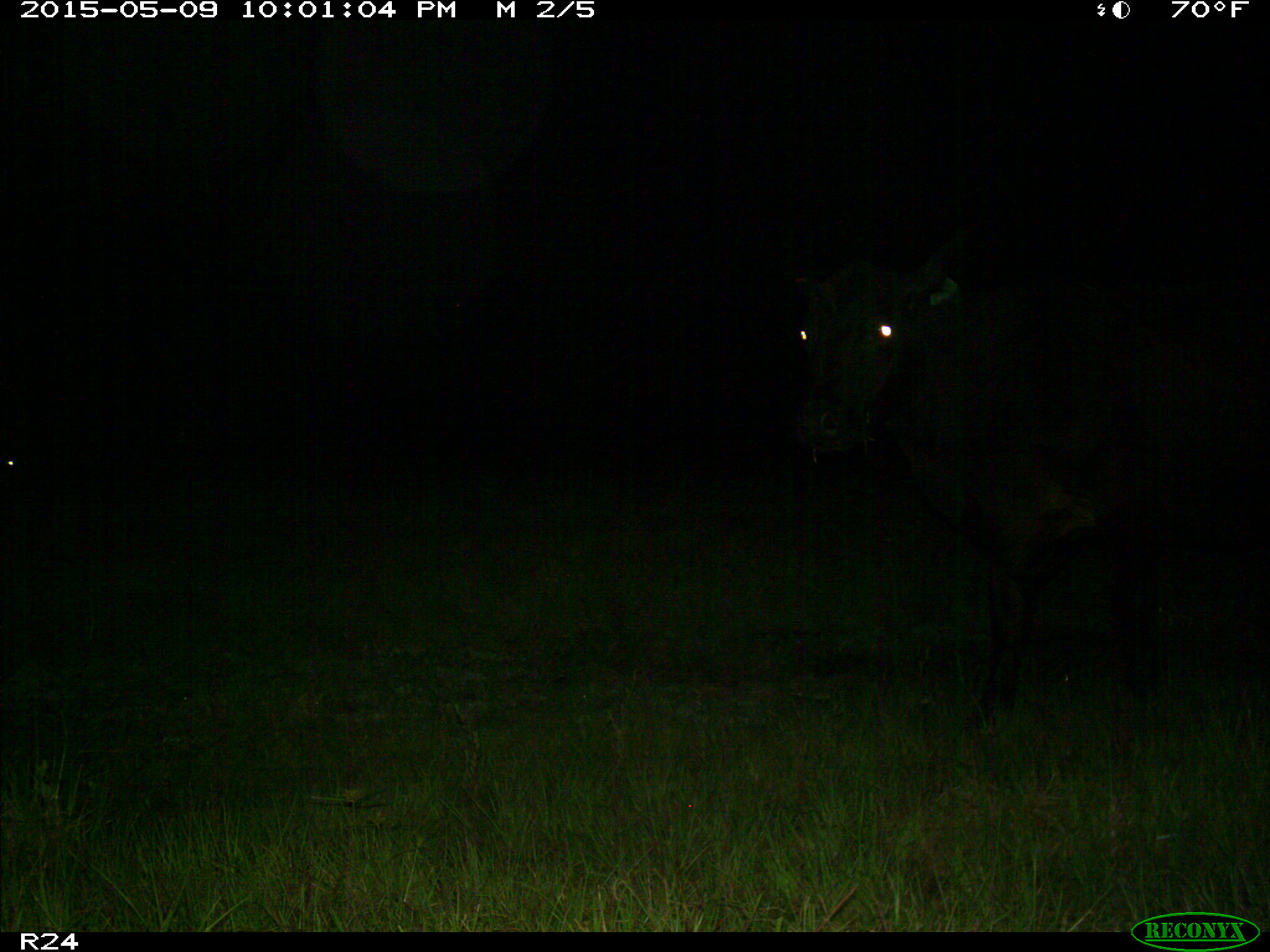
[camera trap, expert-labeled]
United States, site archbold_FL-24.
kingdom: Animalia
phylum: Chordata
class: Mammalia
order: Artiodactyla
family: Bovidae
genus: Bos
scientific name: Bos taurus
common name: domestic cow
Bos taurus (domestic cow).